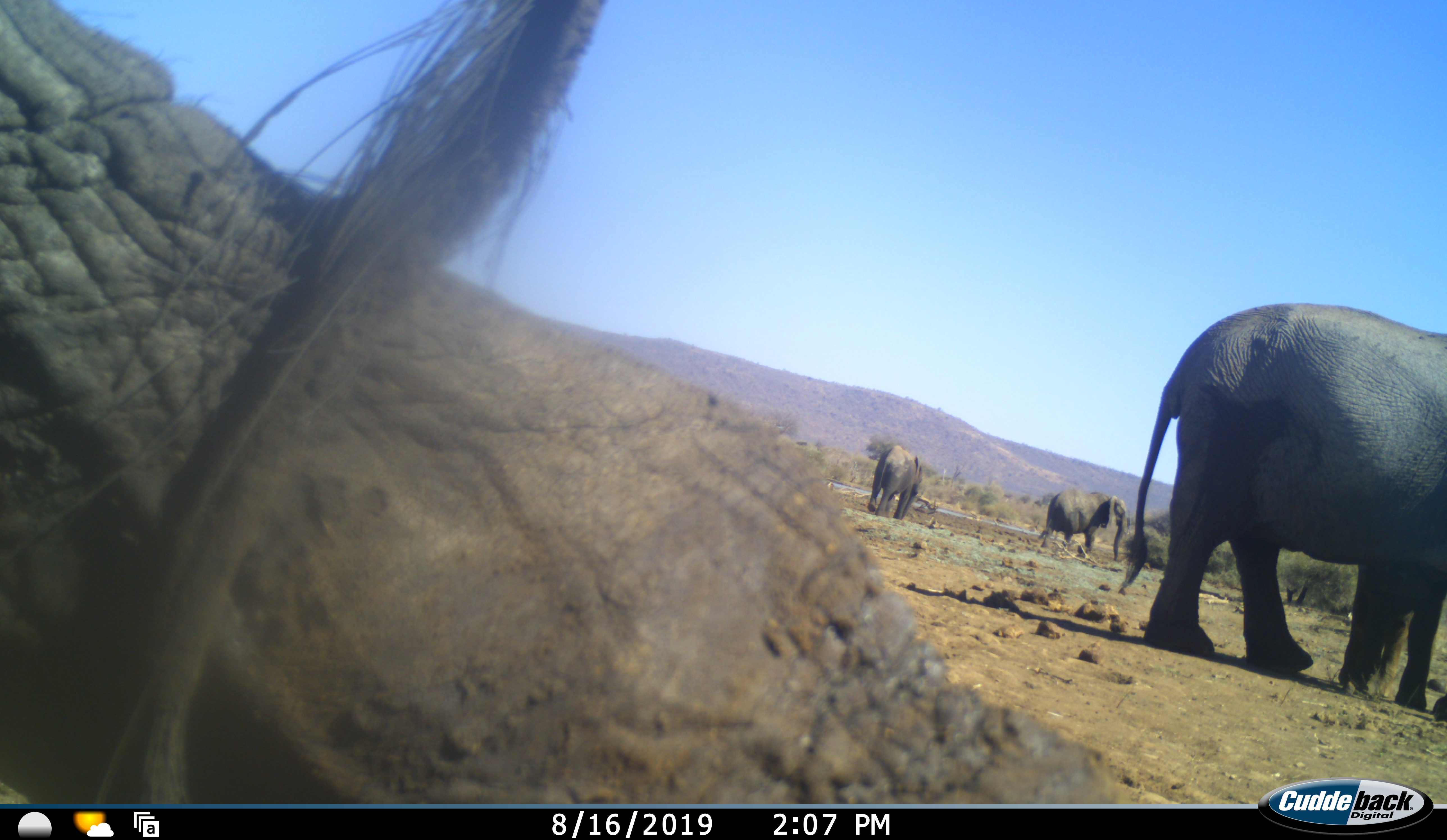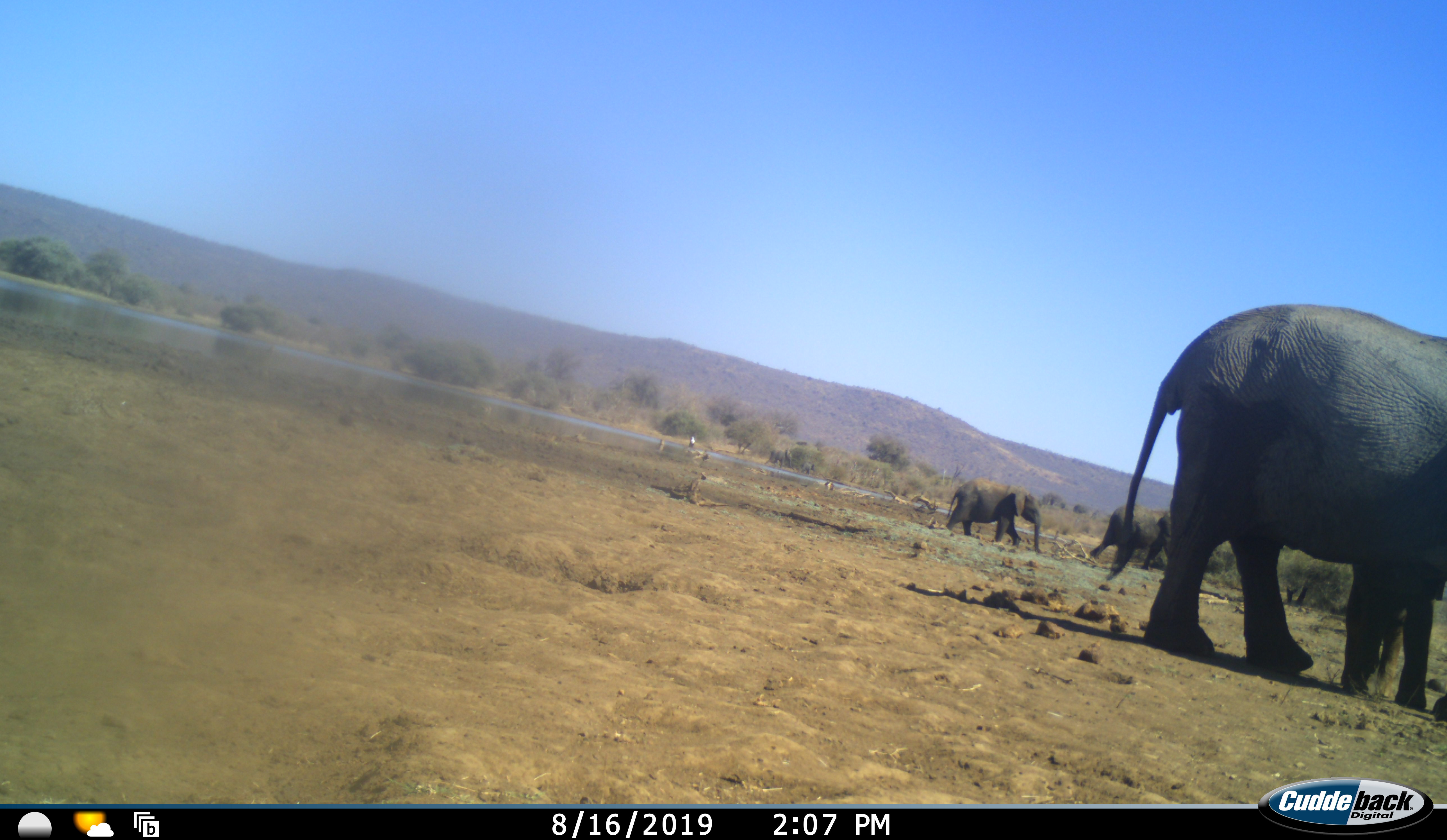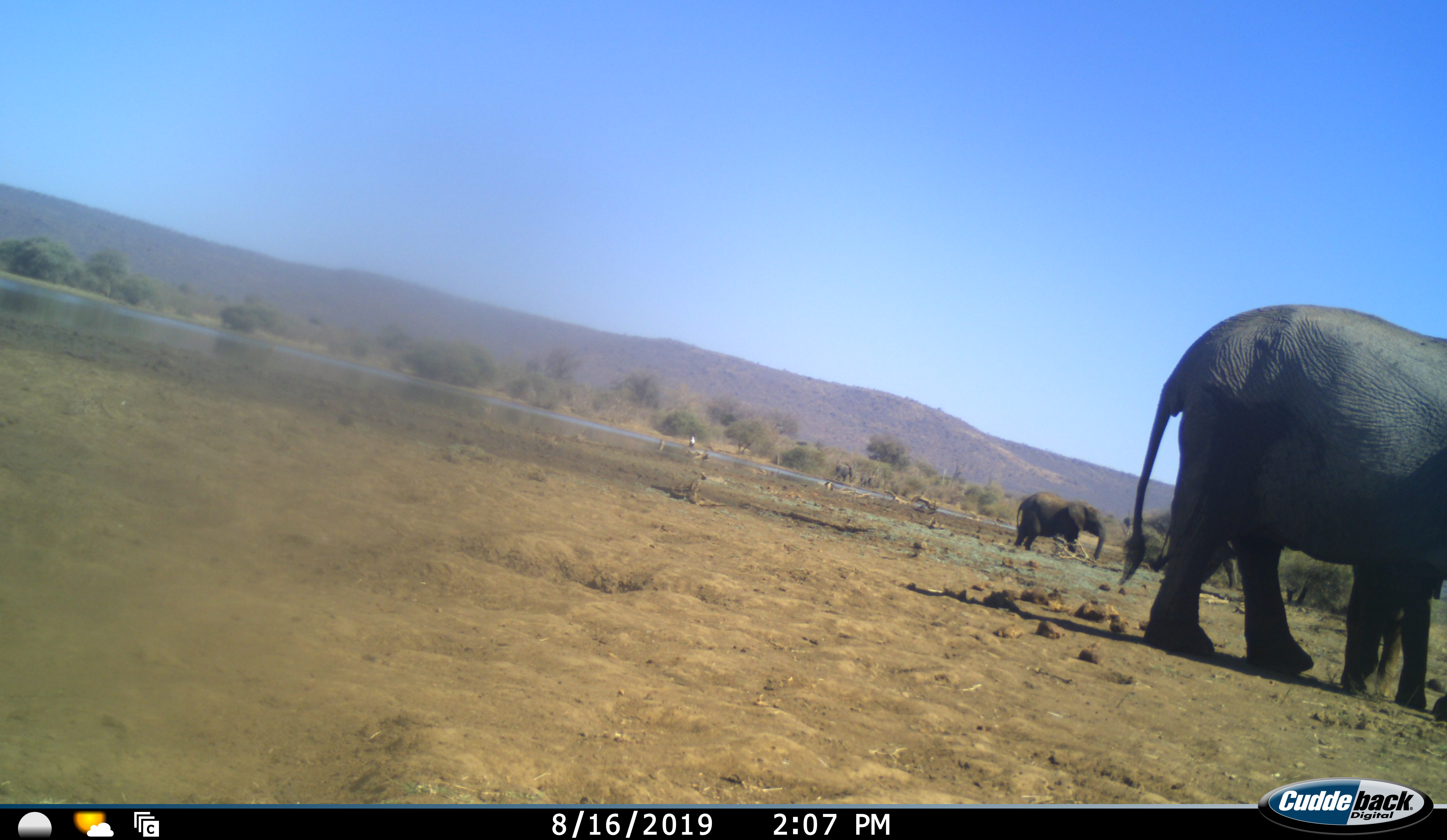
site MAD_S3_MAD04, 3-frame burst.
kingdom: Animalia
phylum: Chordata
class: Mammalia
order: Proboscidea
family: Elephantidae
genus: Loxodonta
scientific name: Loxodonta africana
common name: african bush elephant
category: elephant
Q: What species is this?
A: Elephant (african bush elephant) (Loxodonta africana).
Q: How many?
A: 4.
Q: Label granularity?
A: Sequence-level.